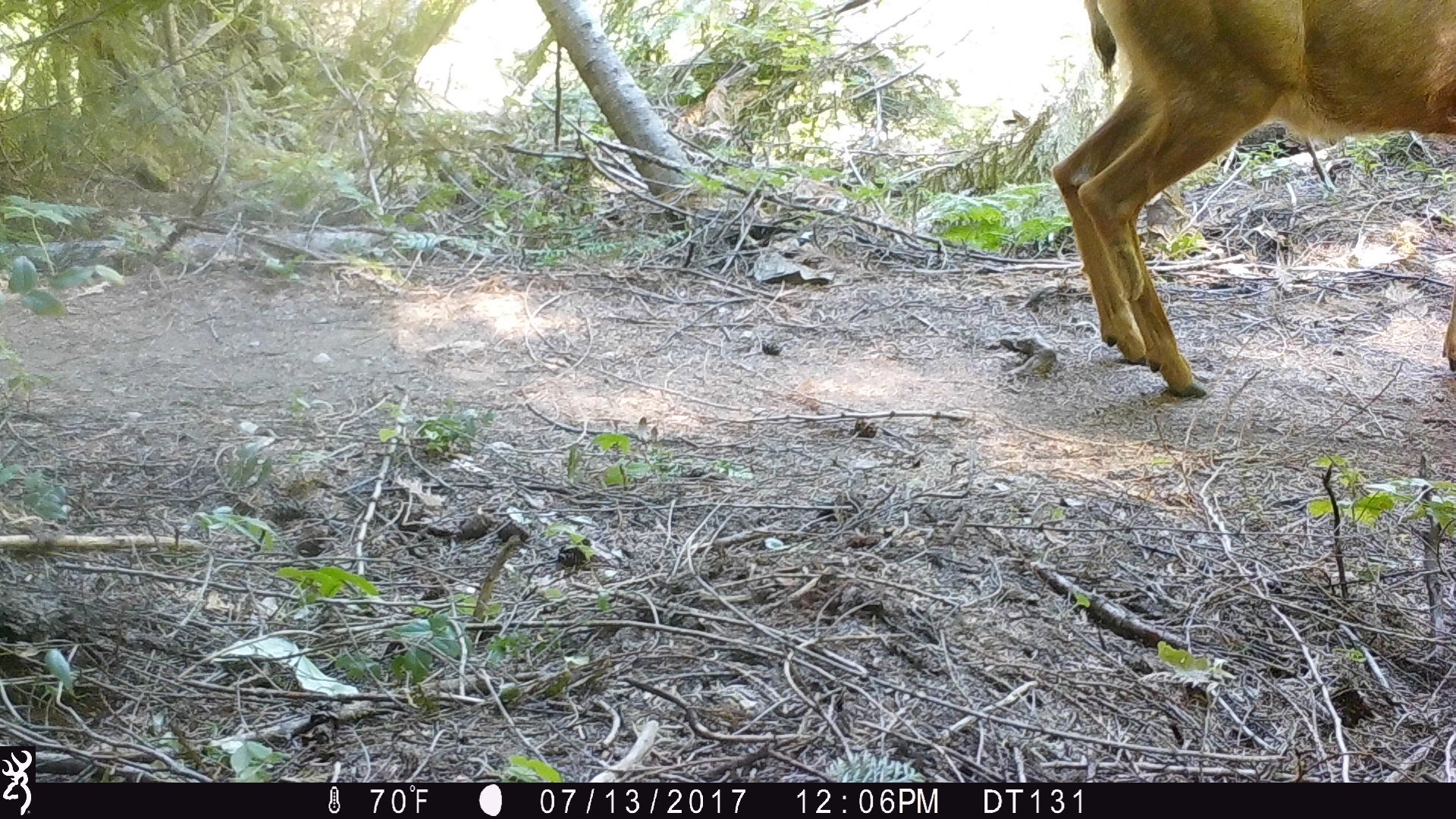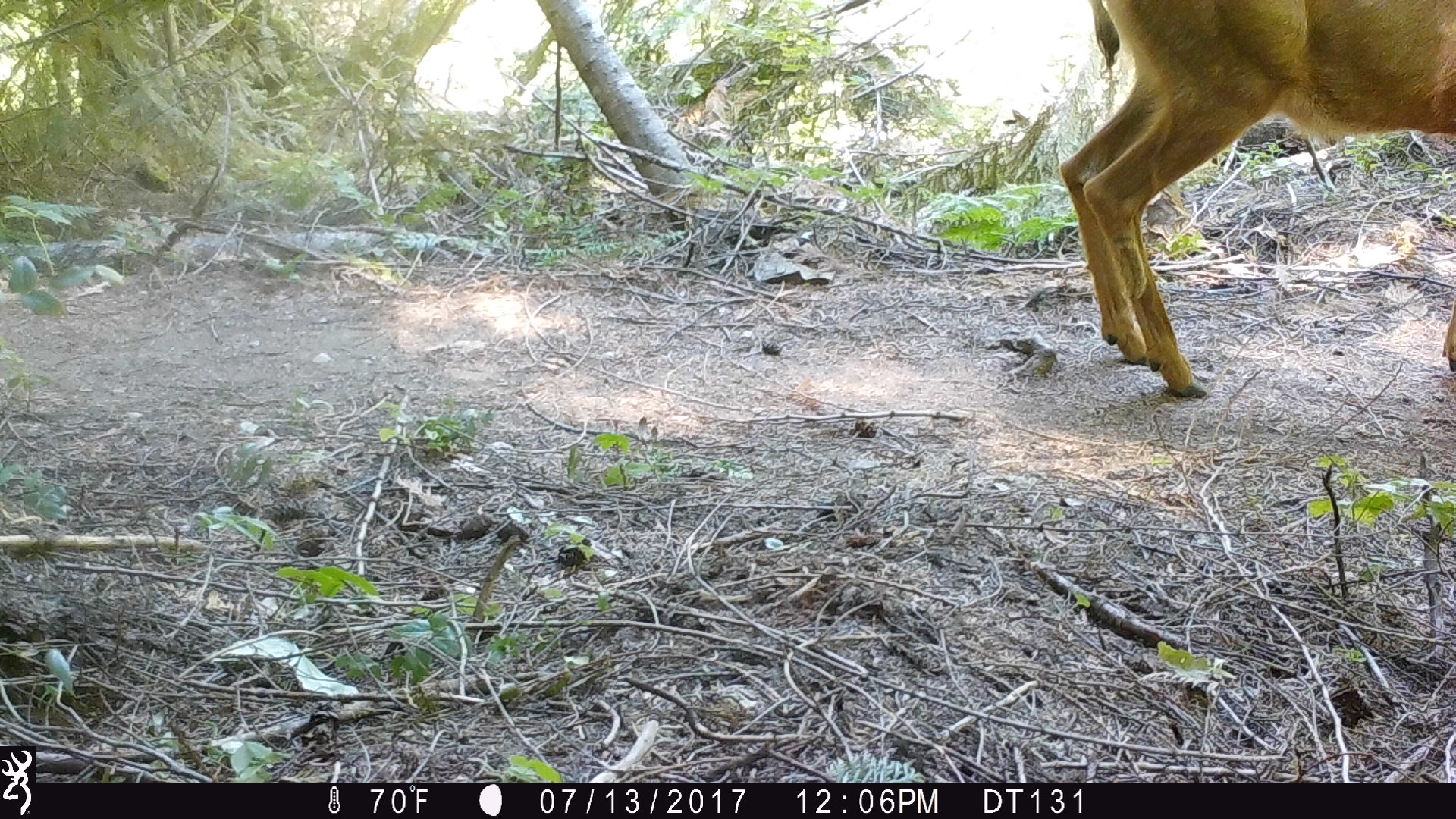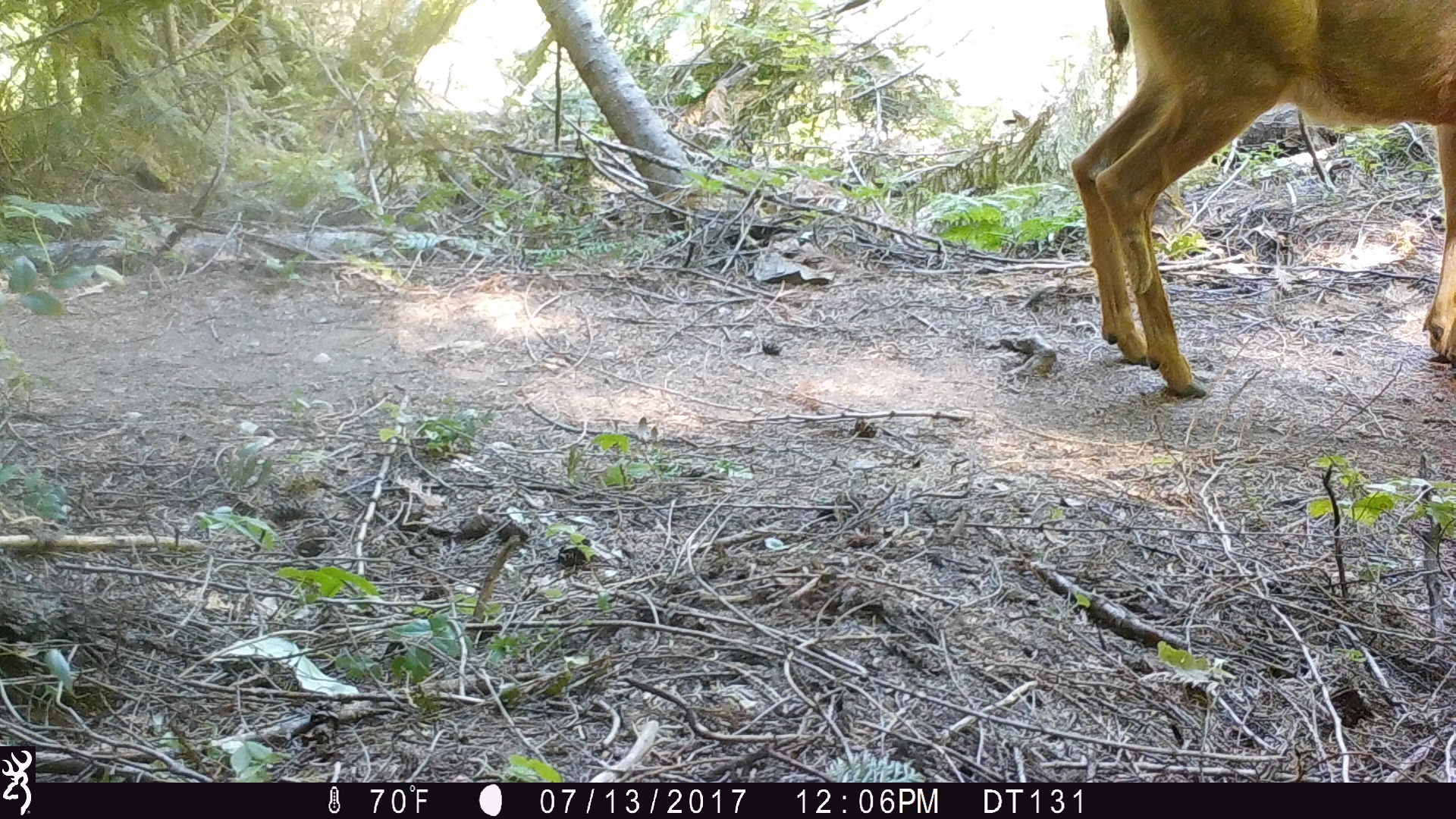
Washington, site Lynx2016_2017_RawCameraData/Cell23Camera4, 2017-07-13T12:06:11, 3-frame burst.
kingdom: Animalia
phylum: Chordata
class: Mammalia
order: Artiodactyla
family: Cervidae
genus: Odocoileus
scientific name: Odocoileus hemionus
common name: mule deer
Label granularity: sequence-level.